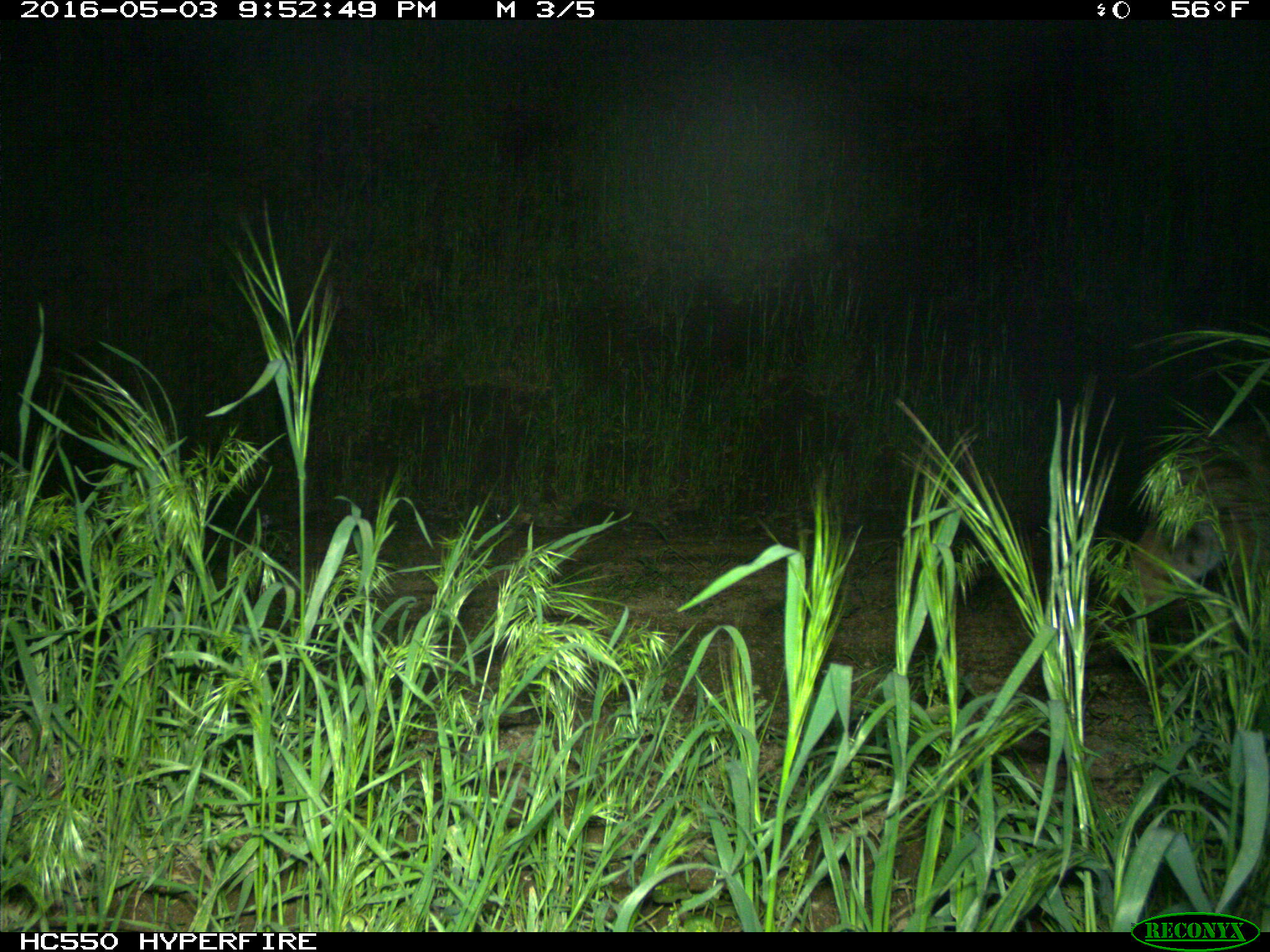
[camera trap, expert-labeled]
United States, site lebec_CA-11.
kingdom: Animalia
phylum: Chordata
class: Mammalia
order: Carnivora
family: Felidae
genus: Lynx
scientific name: Lynx rufus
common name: bobcat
Lynx rufus (bobcat).